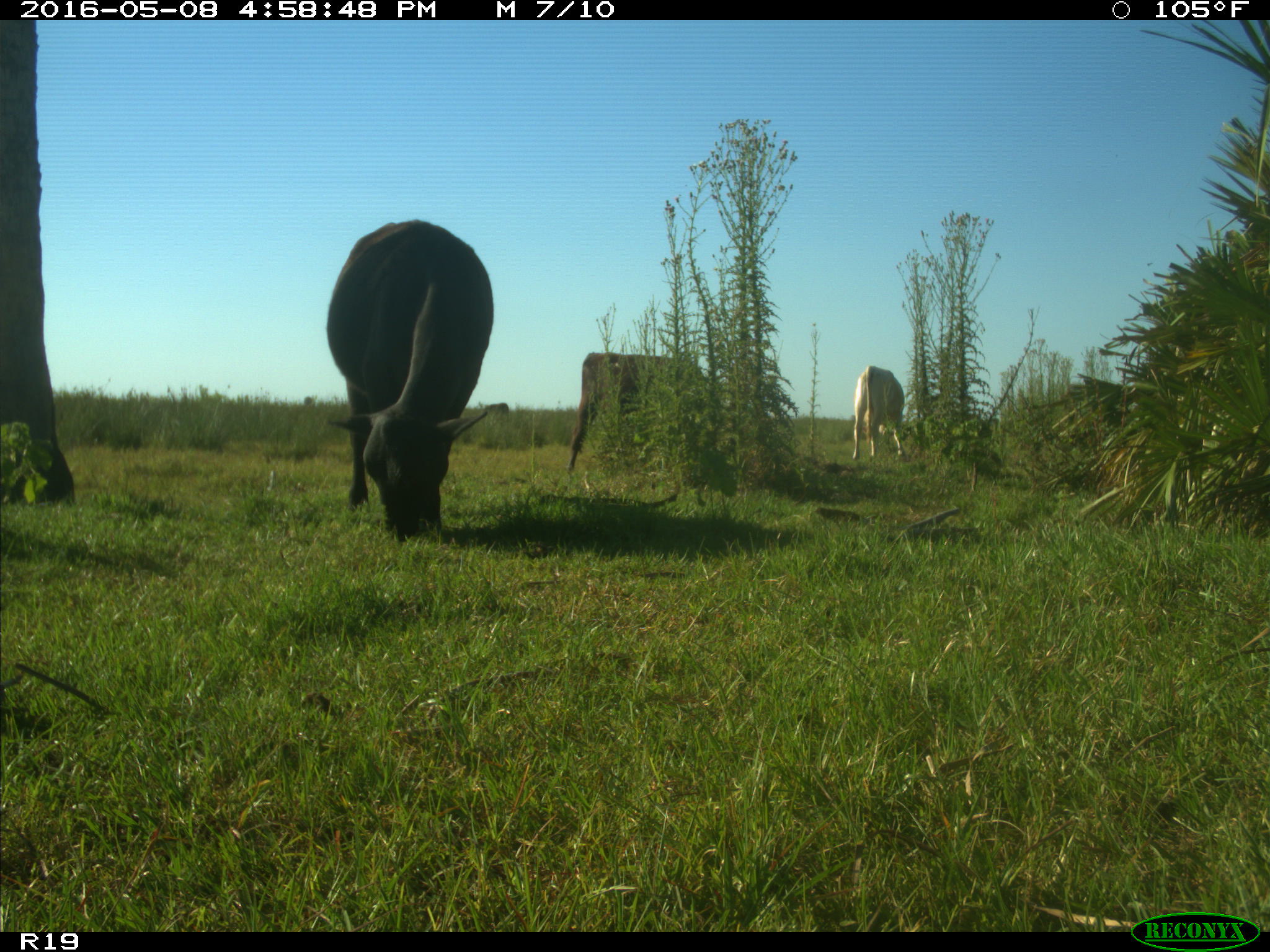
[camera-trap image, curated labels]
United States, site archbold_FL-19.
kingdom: Animalia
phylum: Chordata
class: Mammalia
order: Artiodactyla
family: Bovidae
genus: Bos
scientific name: Bos taurus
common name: domestic cow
Bos taurus (domestic cow).